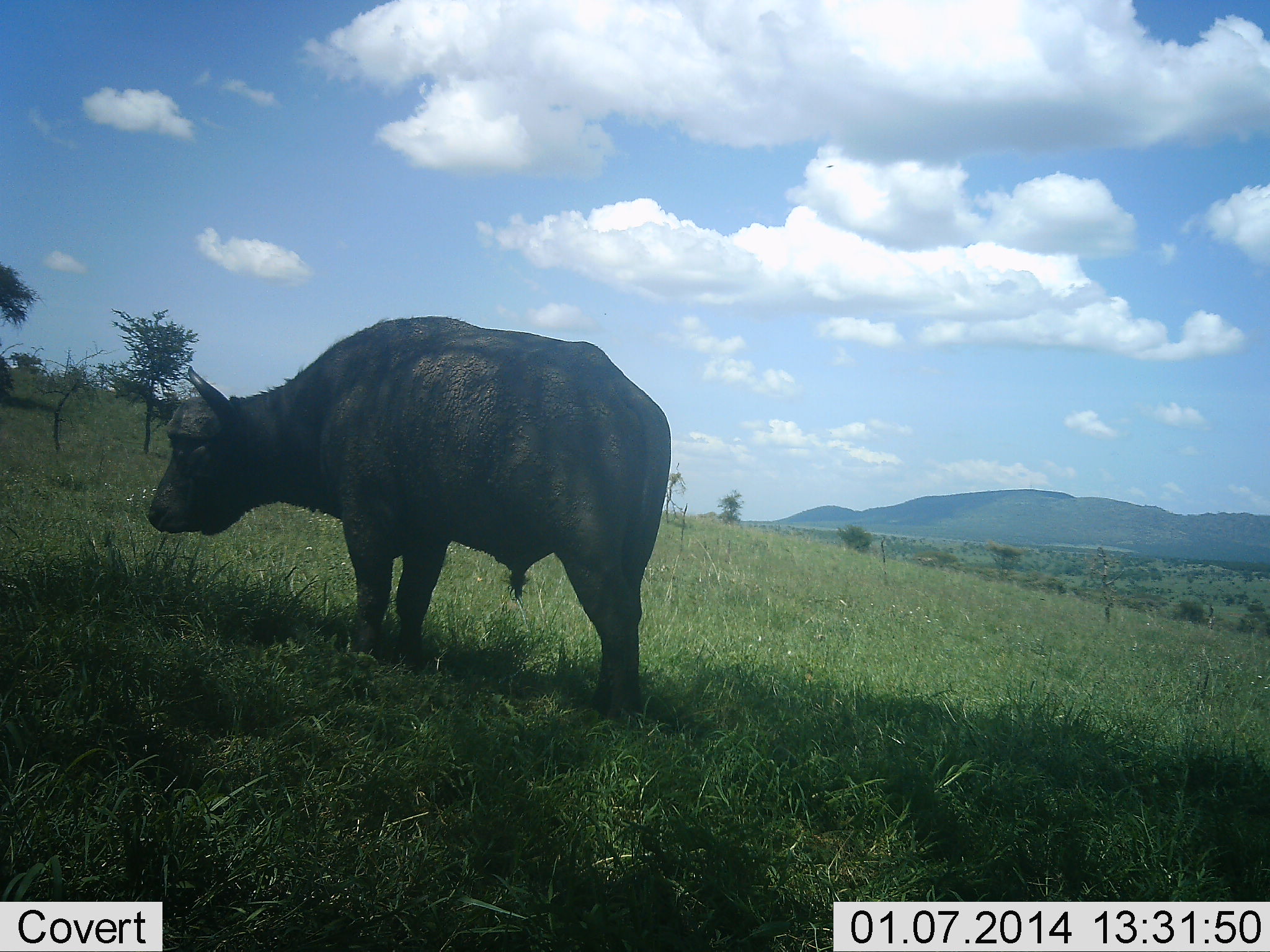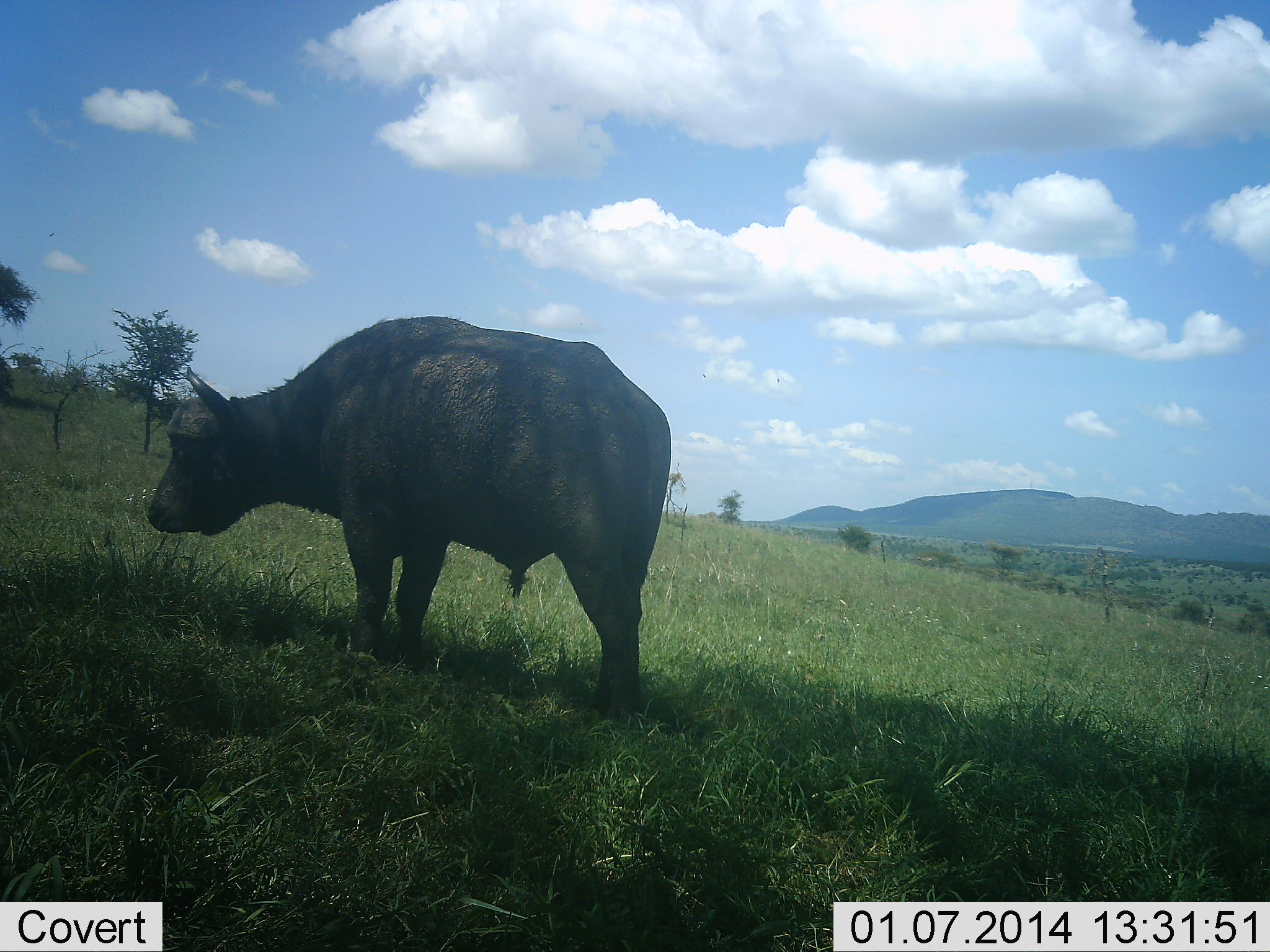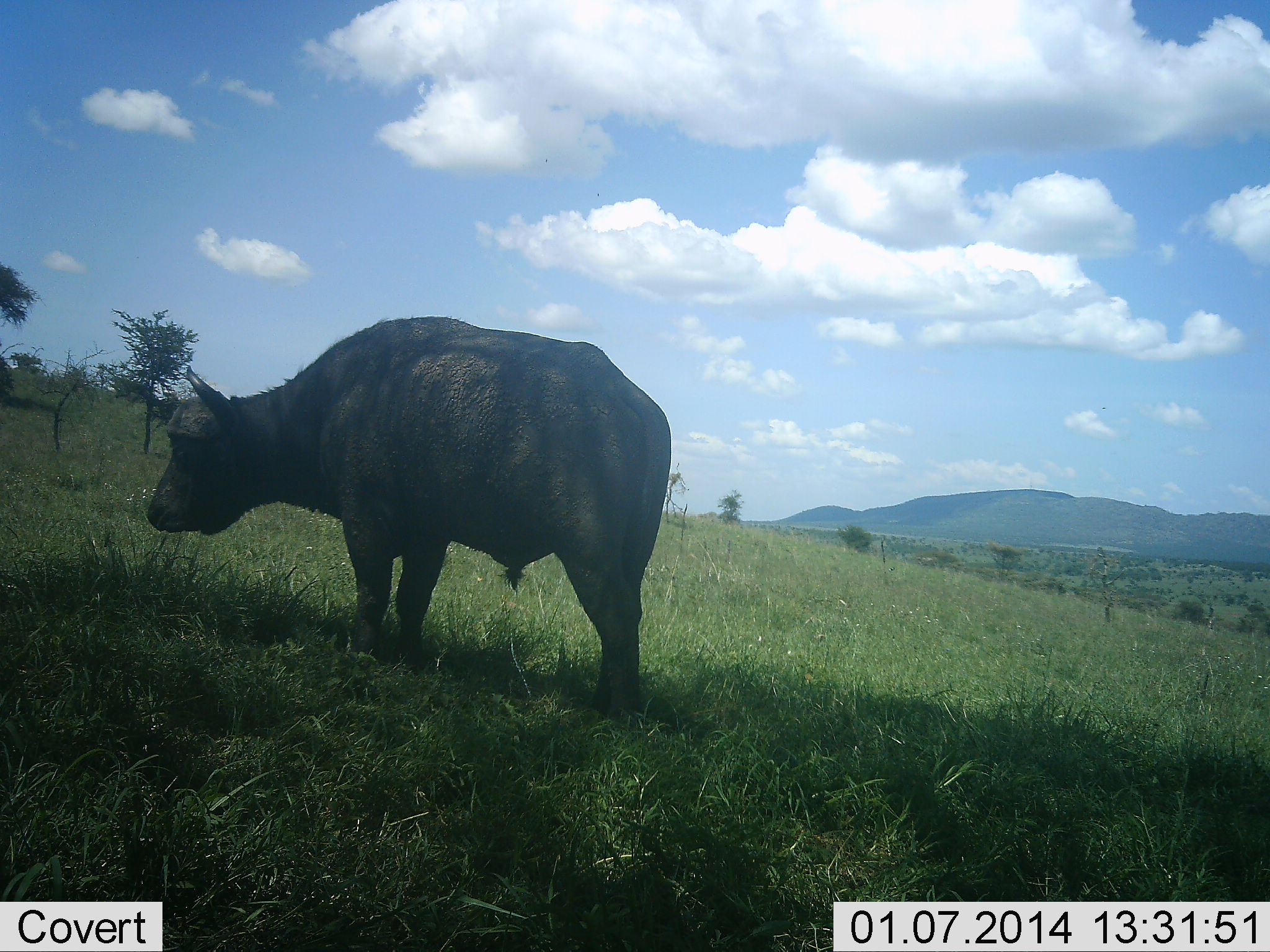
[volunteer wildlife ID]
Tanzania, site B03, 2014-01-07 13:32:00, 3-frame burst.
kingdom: Animalia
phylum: Chordata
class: Mammalia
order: Artiodactyla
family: Bovidae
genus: Syncerus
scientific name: Syncerus caffer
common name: cape buffalo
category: buffalo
Buffalo (cape buffalo) (Syncerus caffer), count 1. Behavior (volunteer vote fractions): standing 100%, resting 0%, moving 0%, interacting 0%. Young present (vote fraction): 0%. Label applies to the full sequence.